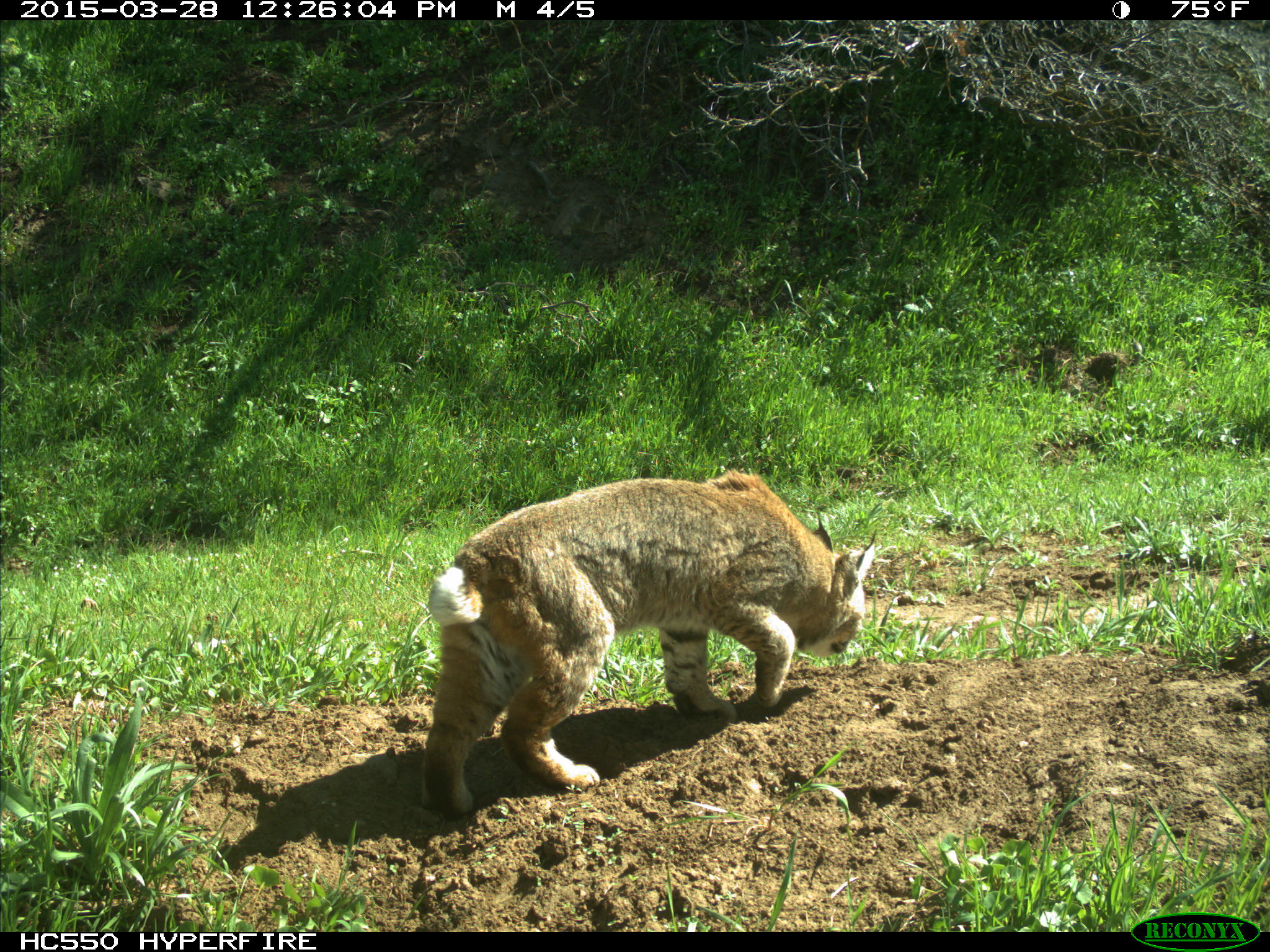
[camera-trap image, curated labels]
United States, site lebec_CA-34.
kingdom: Animalia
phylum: Chordata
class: Mammalia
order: Carnivora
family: Felidae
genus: Lynx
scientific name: Lynx rufus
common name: bobcat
Lynx rufus (bobcat).